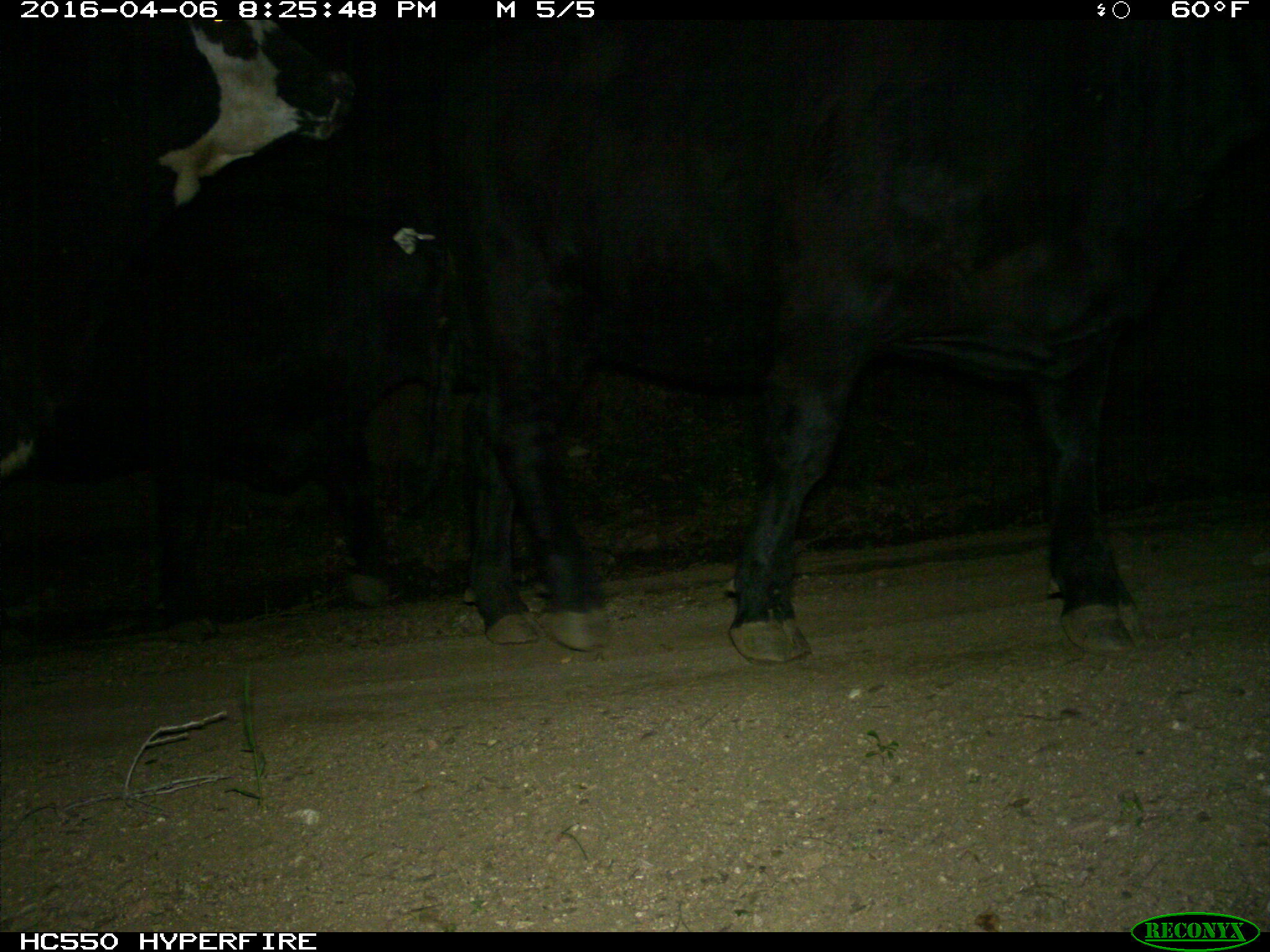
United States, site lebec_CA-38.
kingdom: Animalia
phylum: Chordata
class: Mammalia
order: Artiodactyla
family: Bovidae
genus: Bos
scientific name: Bos taurus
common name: domestic cow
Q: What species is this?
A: Bos taurus (domestic cow).